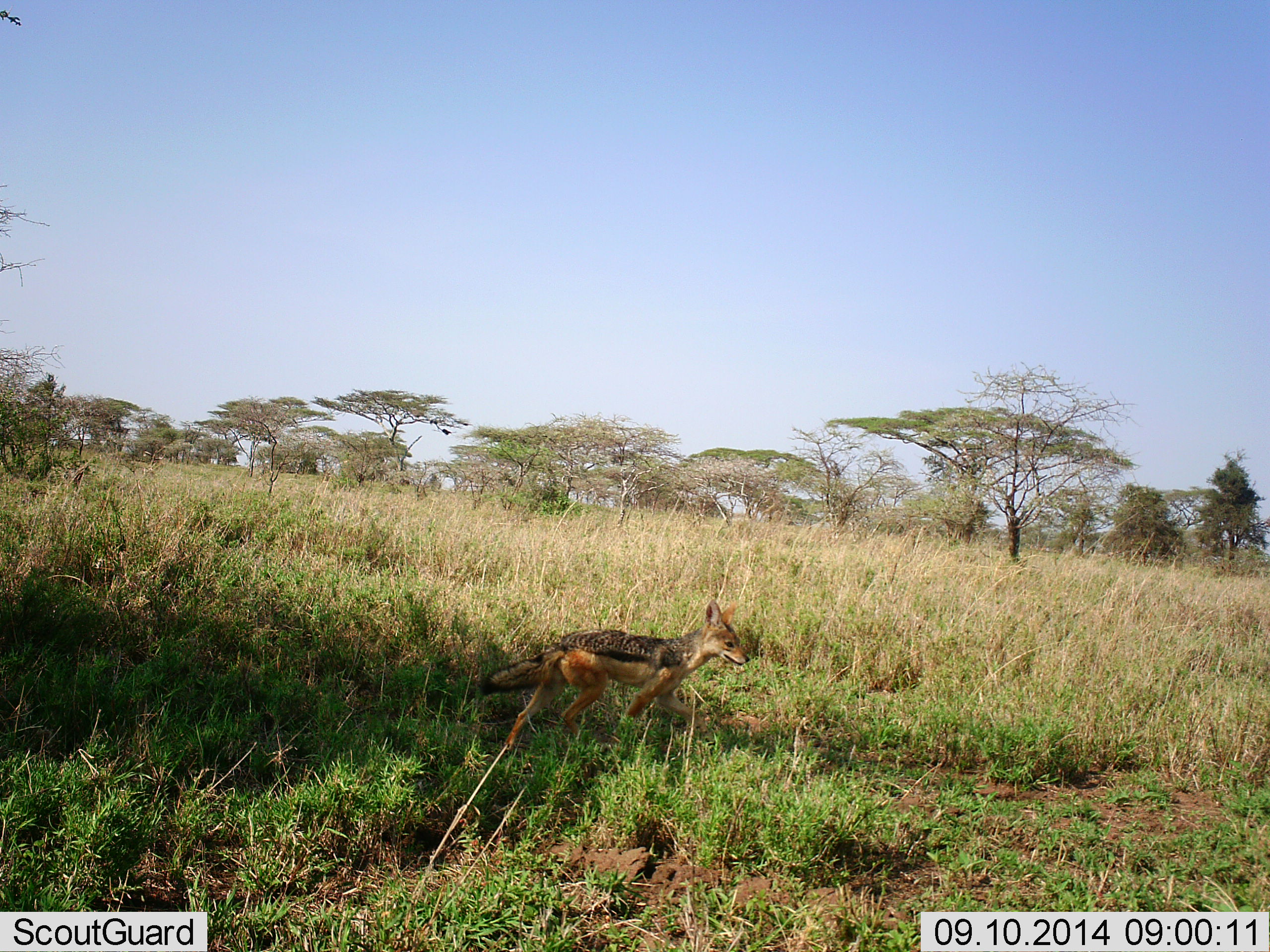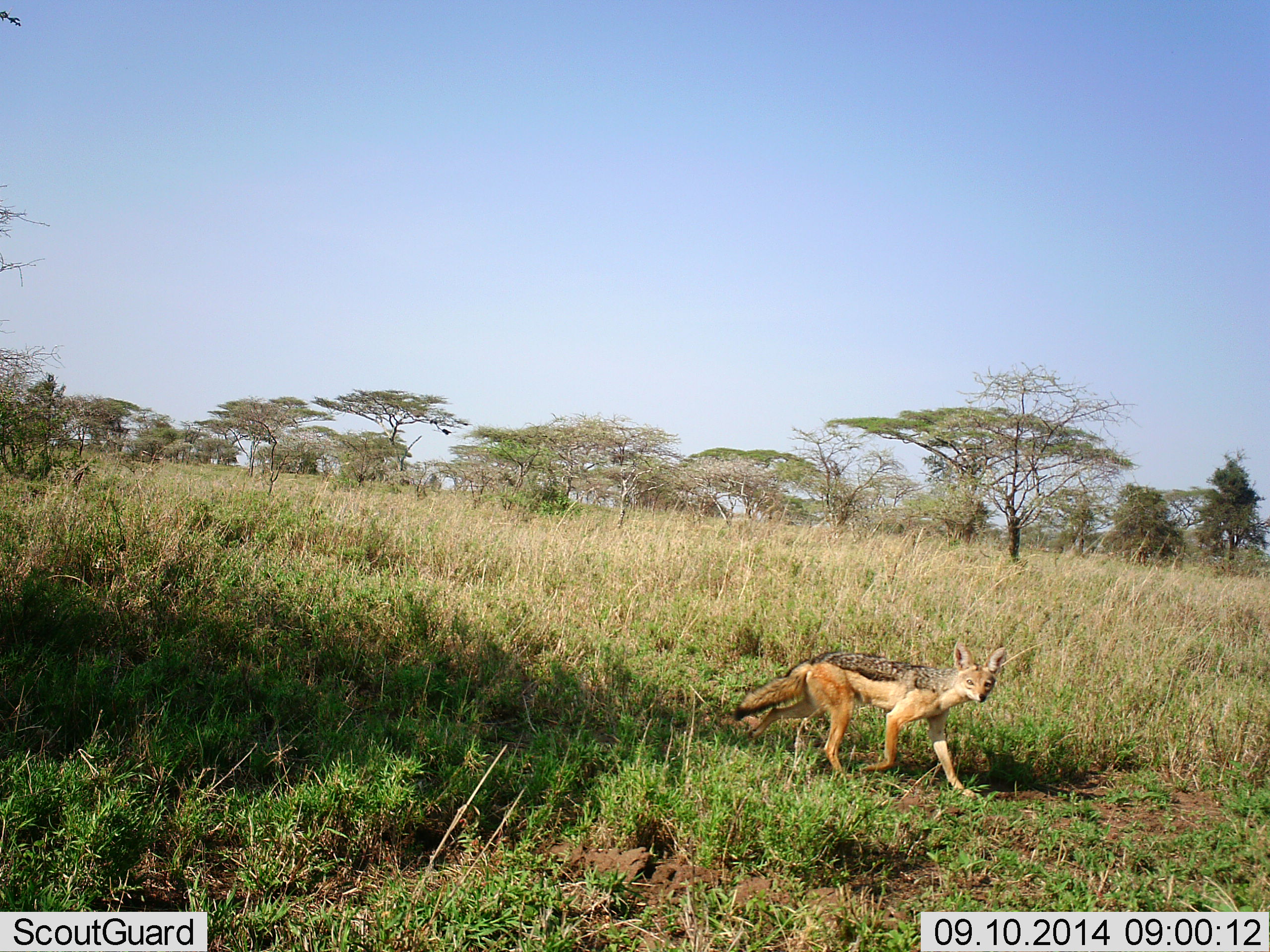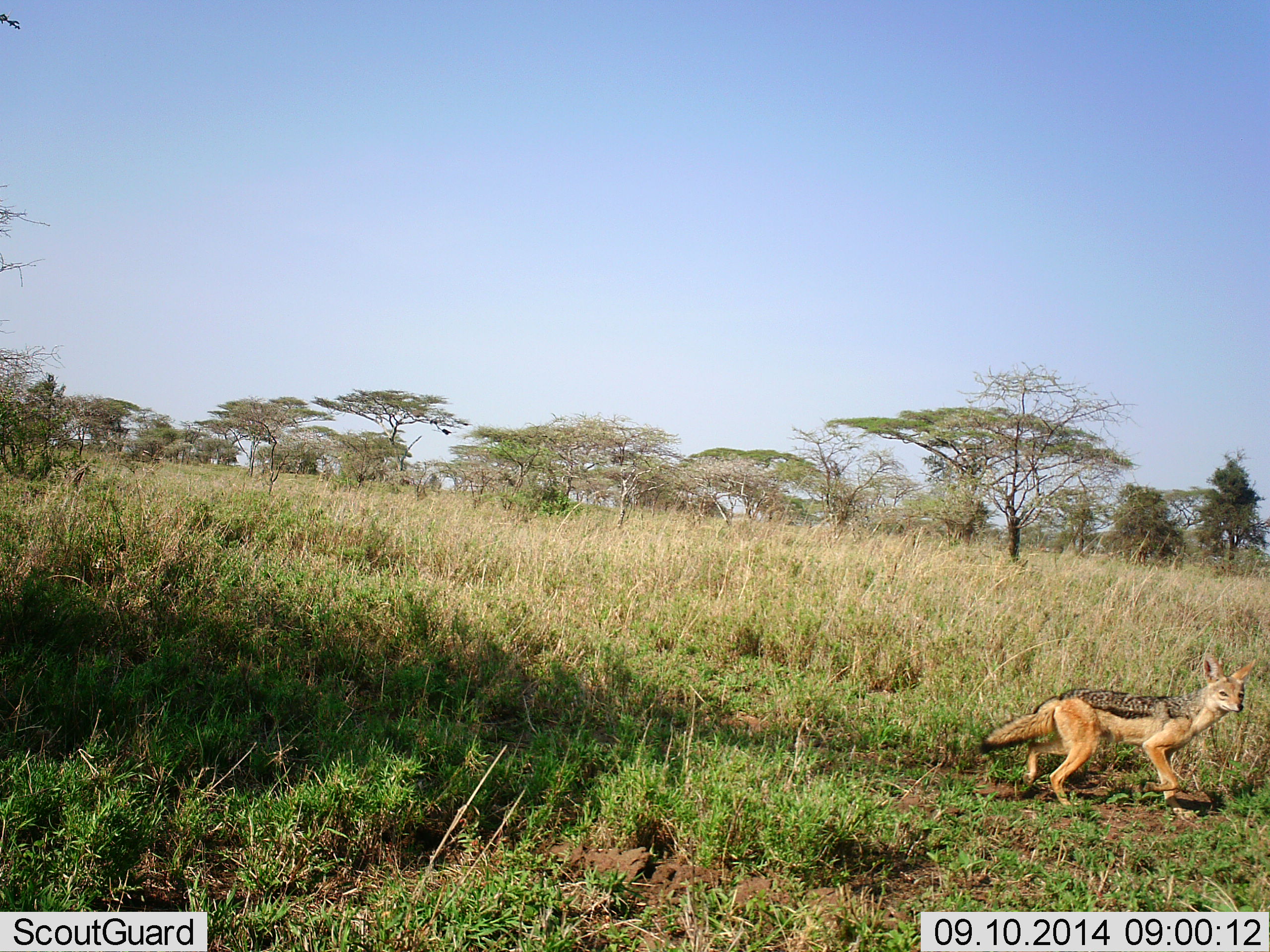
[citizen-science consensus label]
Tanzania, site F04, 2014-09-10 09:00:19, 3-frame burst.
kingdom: Animalia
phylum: Chordata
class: Mammalia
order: Carnivora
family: Canidae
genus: Lupulella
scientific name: Lupulella mesomelas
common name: black-backed jackal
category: jackal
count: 1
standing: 0%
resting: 0%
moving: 100%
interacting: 0%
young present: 0%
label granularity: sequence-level